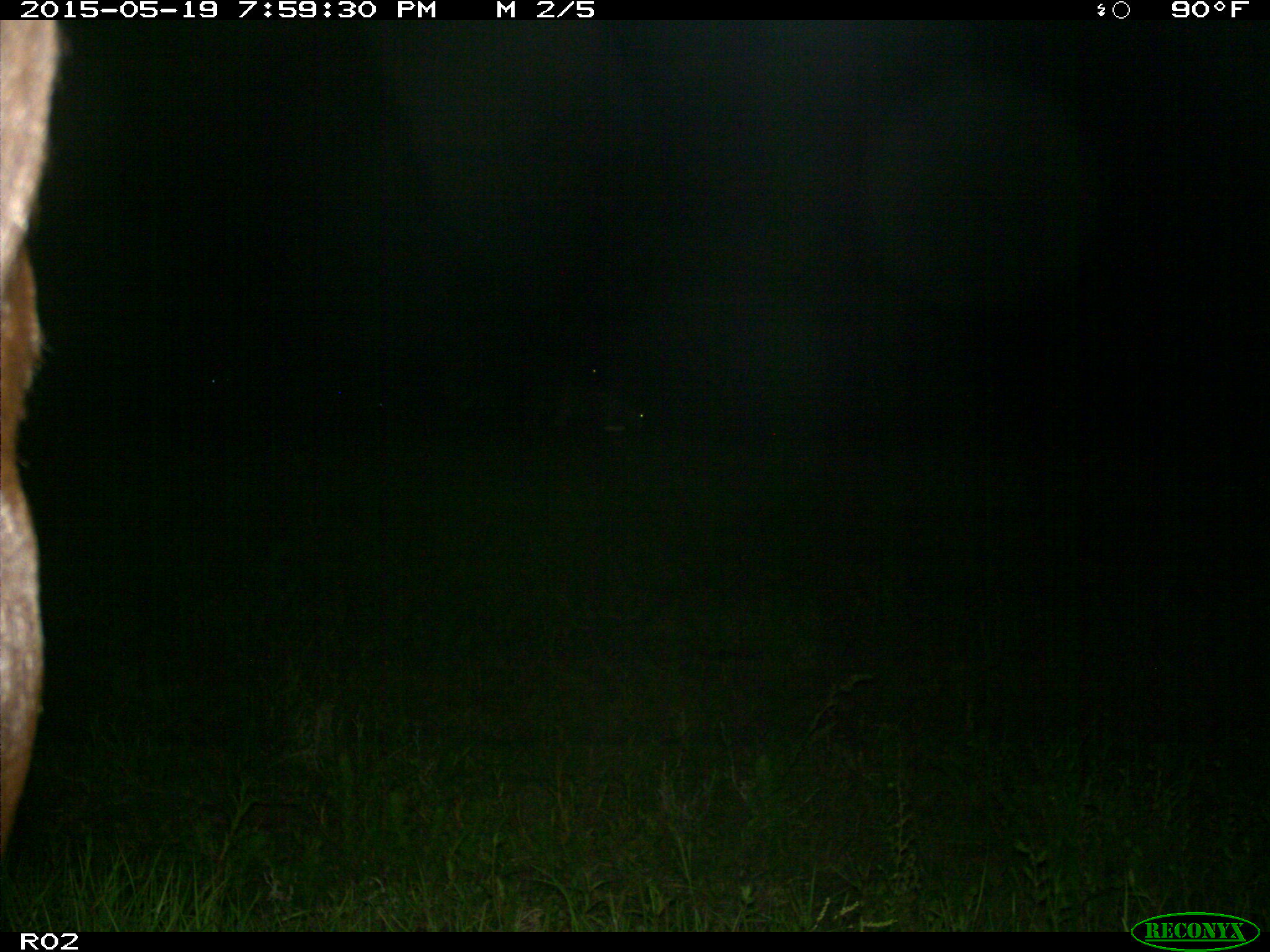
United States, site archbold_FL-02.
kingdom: Animalia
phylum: Chordata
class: Mammalia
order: Artiodactyla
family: Bovidae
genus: Bos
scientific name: Bos taurus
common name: domestic cow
Bos taurus (domestic cow).